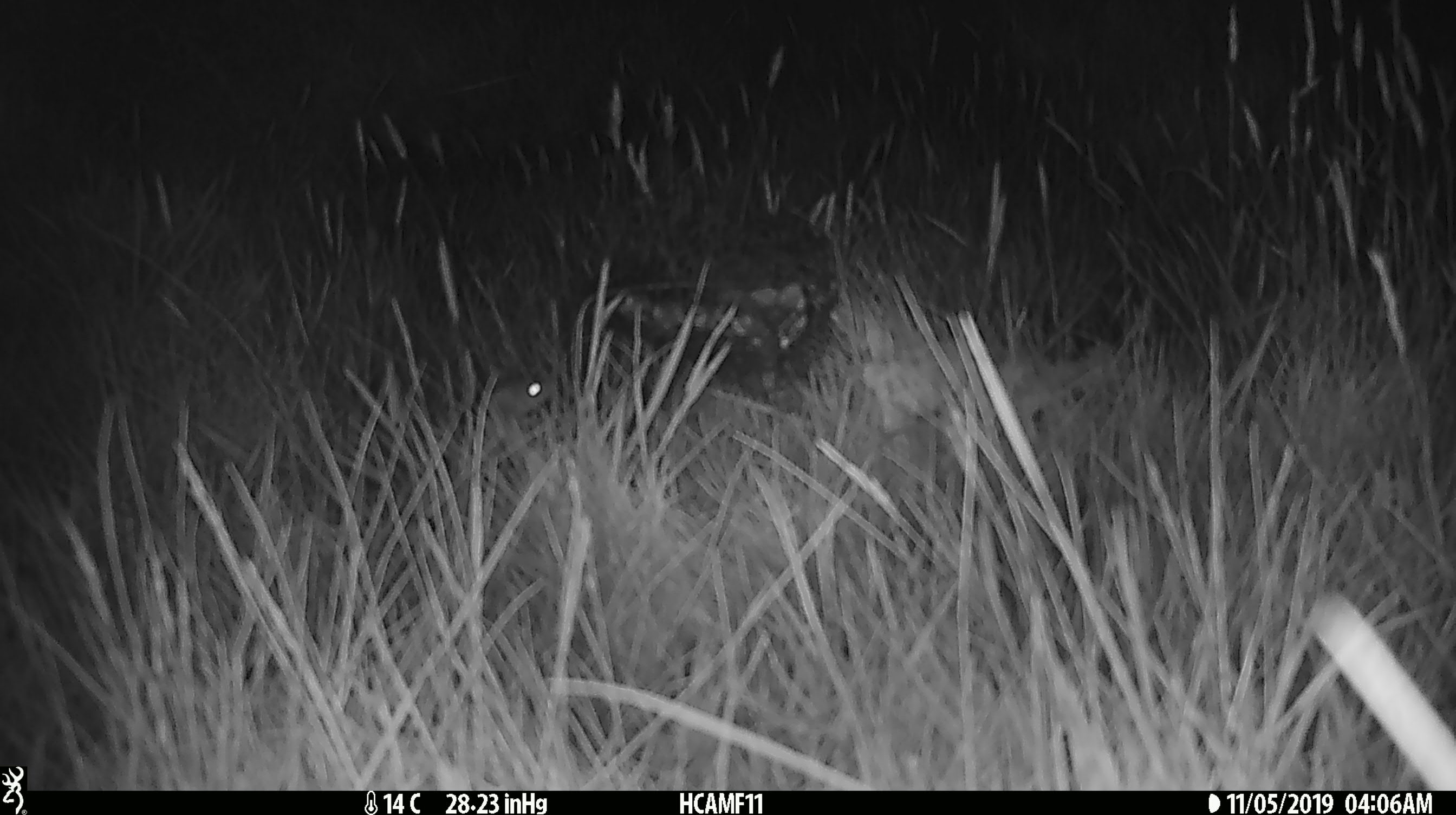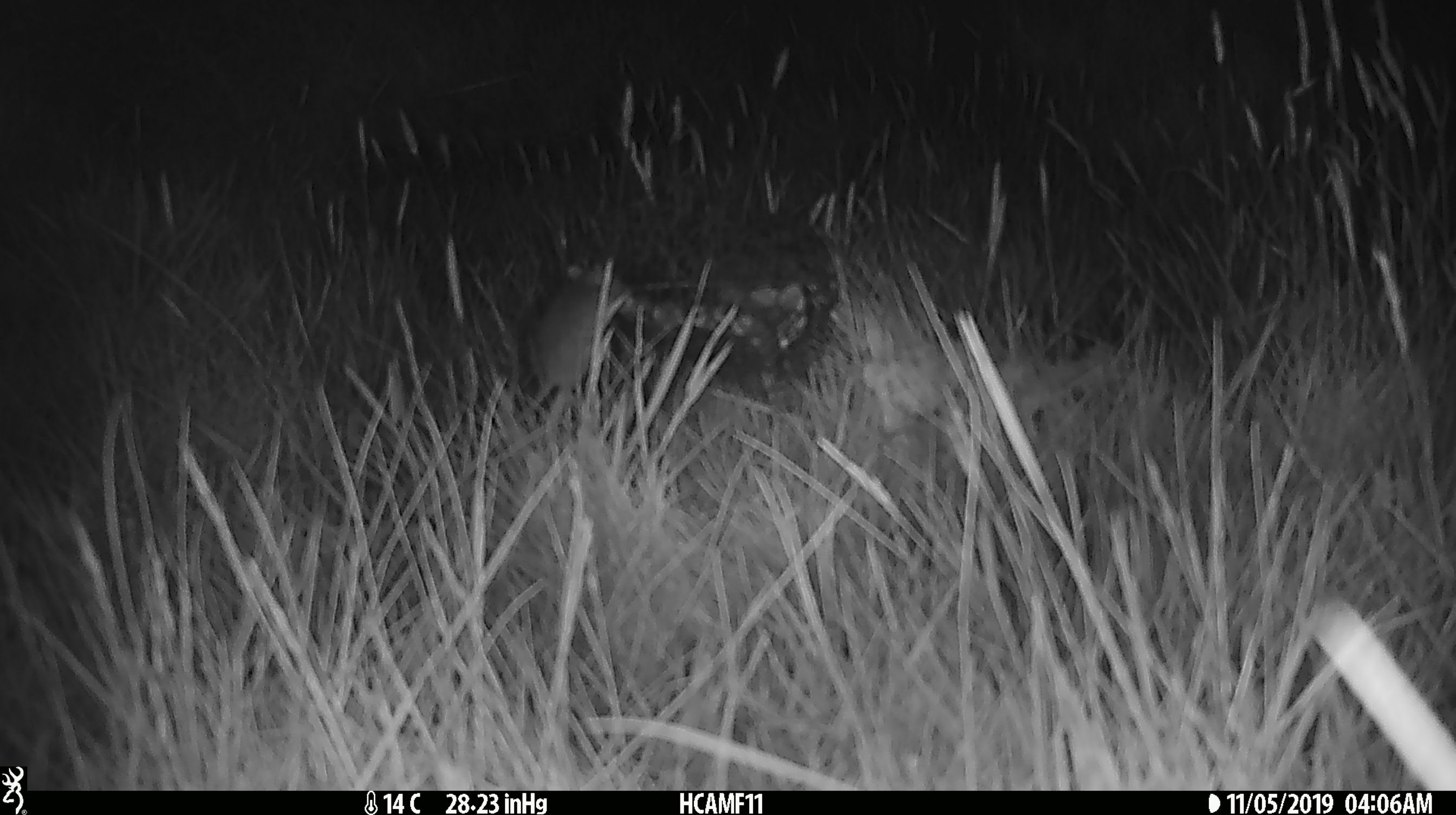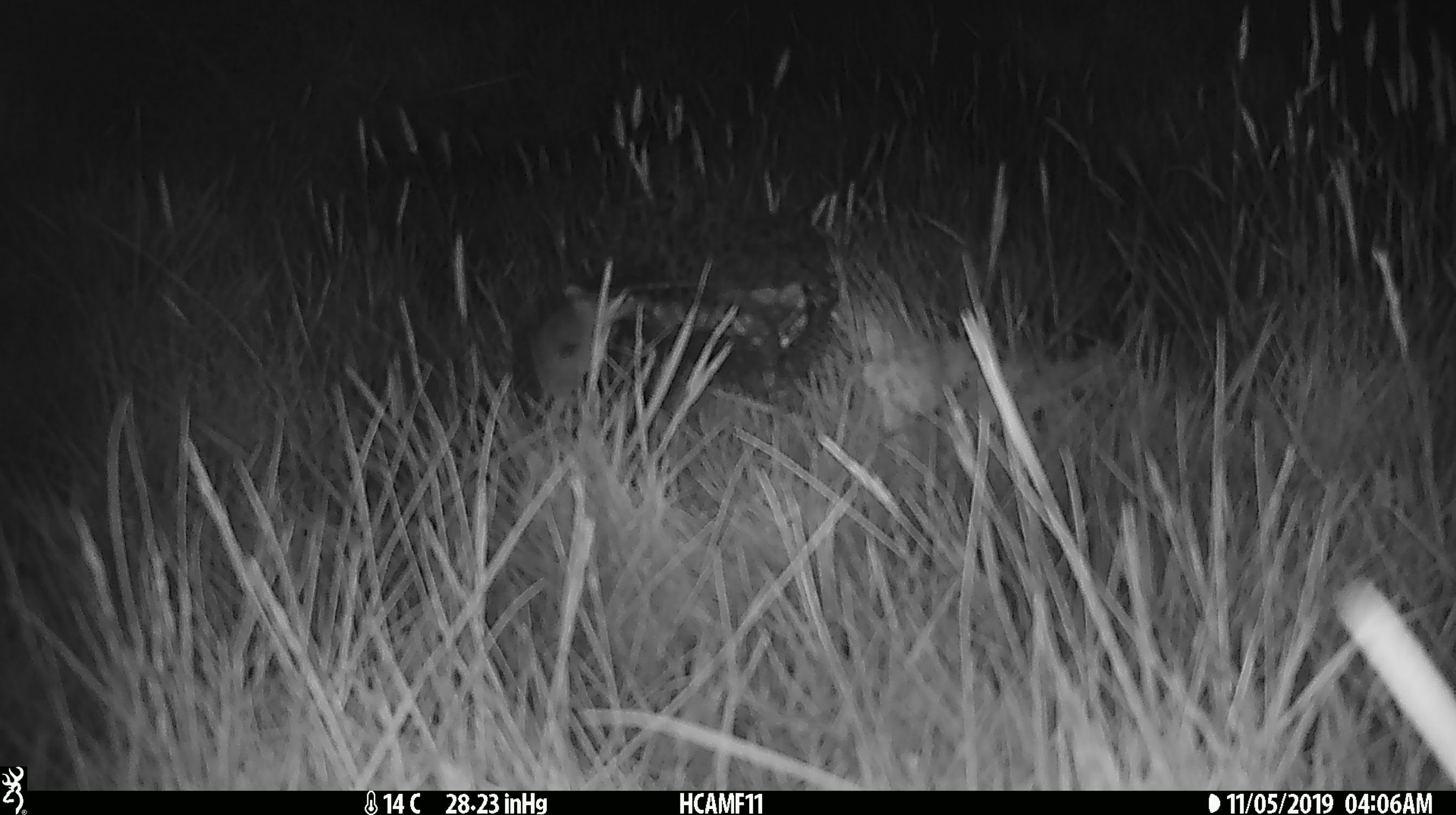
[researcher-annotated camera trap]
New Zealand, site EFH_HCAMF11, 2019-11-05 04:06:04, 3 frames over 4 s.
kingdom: Animalia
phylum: Chordata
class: Mammalia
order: Rodentia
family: Muridae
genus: Mus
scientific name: Mus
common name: mouse